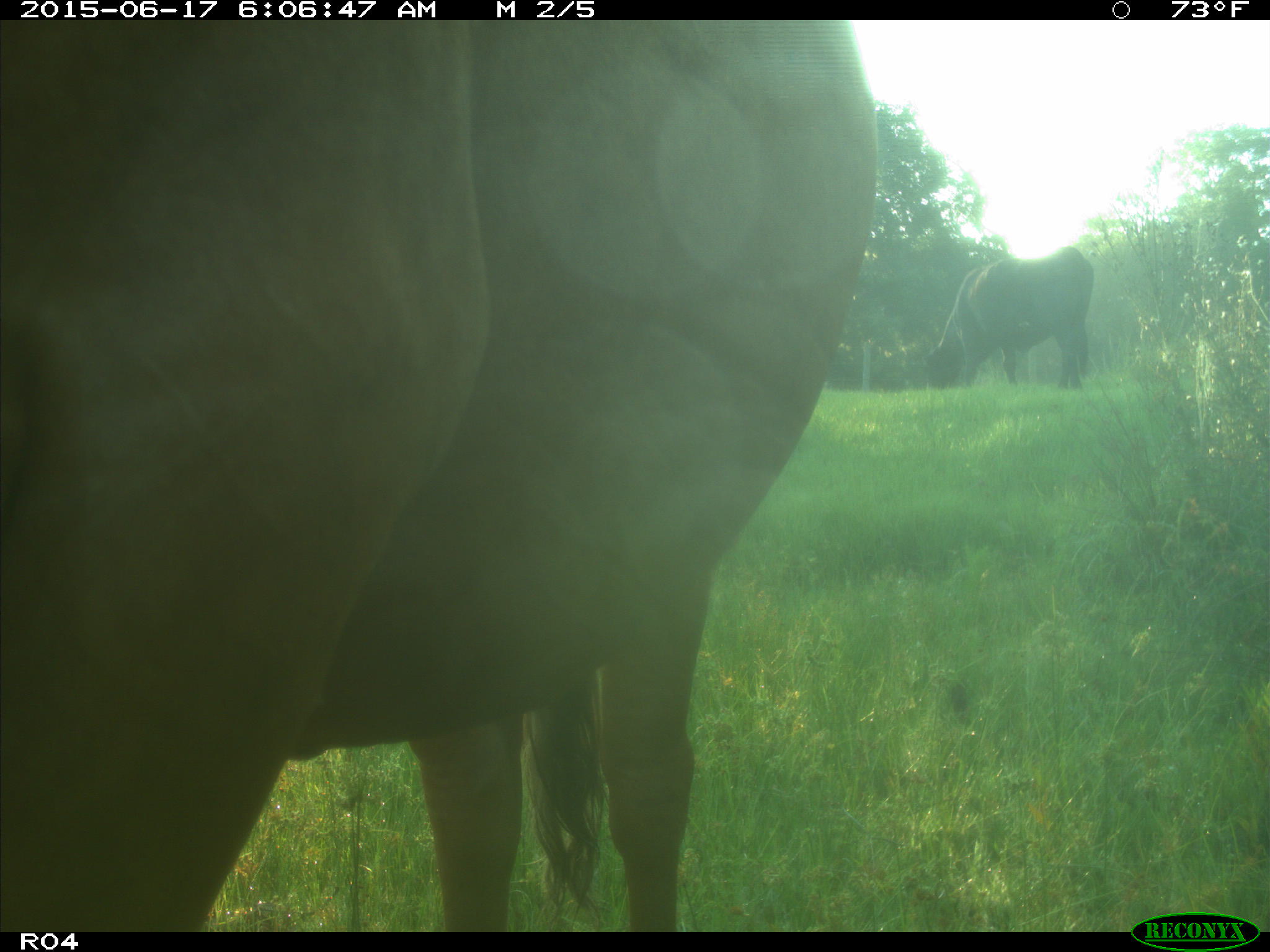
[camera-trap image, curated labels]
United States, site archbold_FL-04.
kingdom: Animalia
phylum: Chordata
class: Mammalia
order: Artiodactyla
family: Bovidae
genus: Bos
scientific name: Bos taurus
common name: domestic cow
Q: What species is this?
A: Bos taurus (domestic cow).